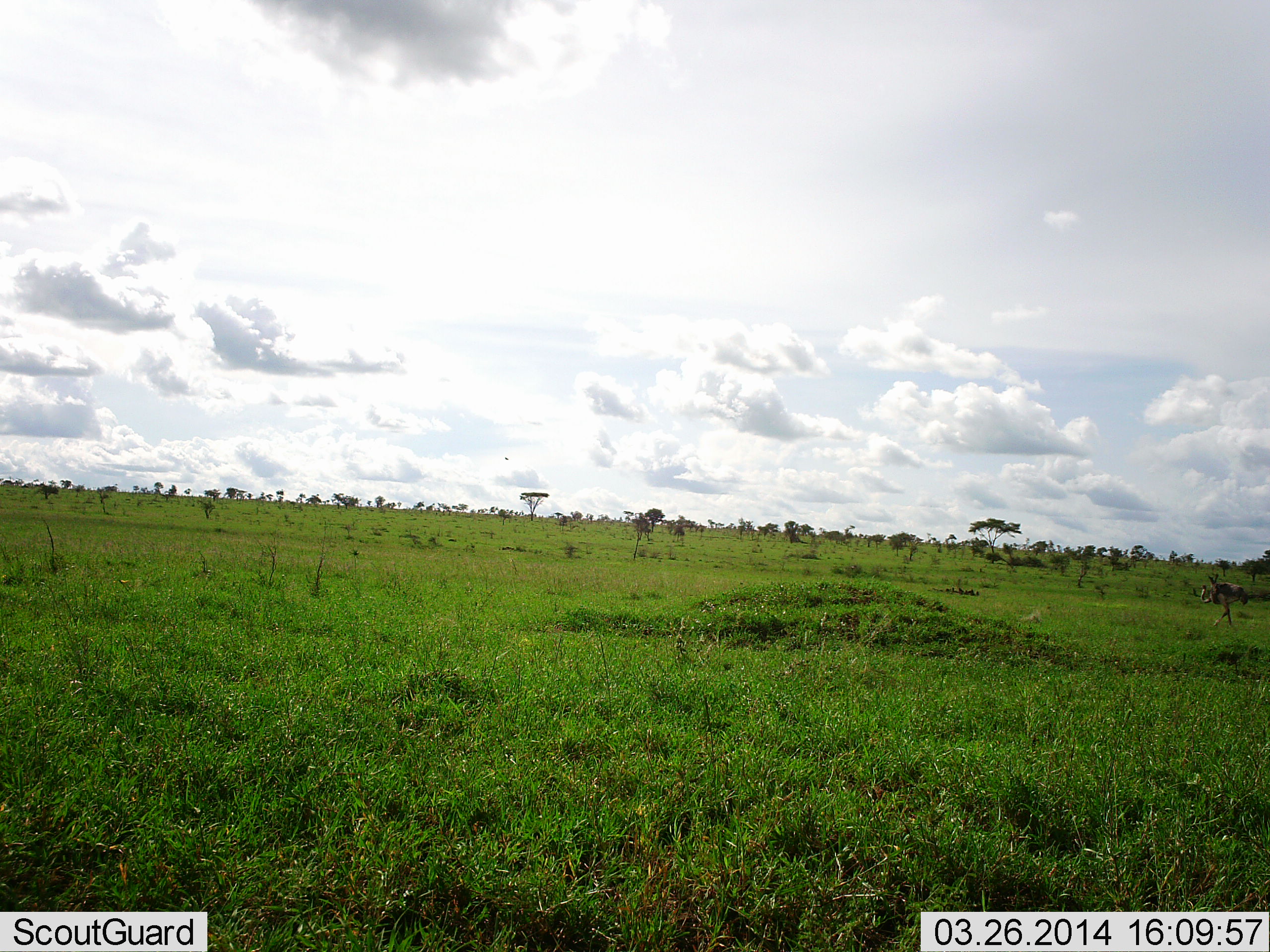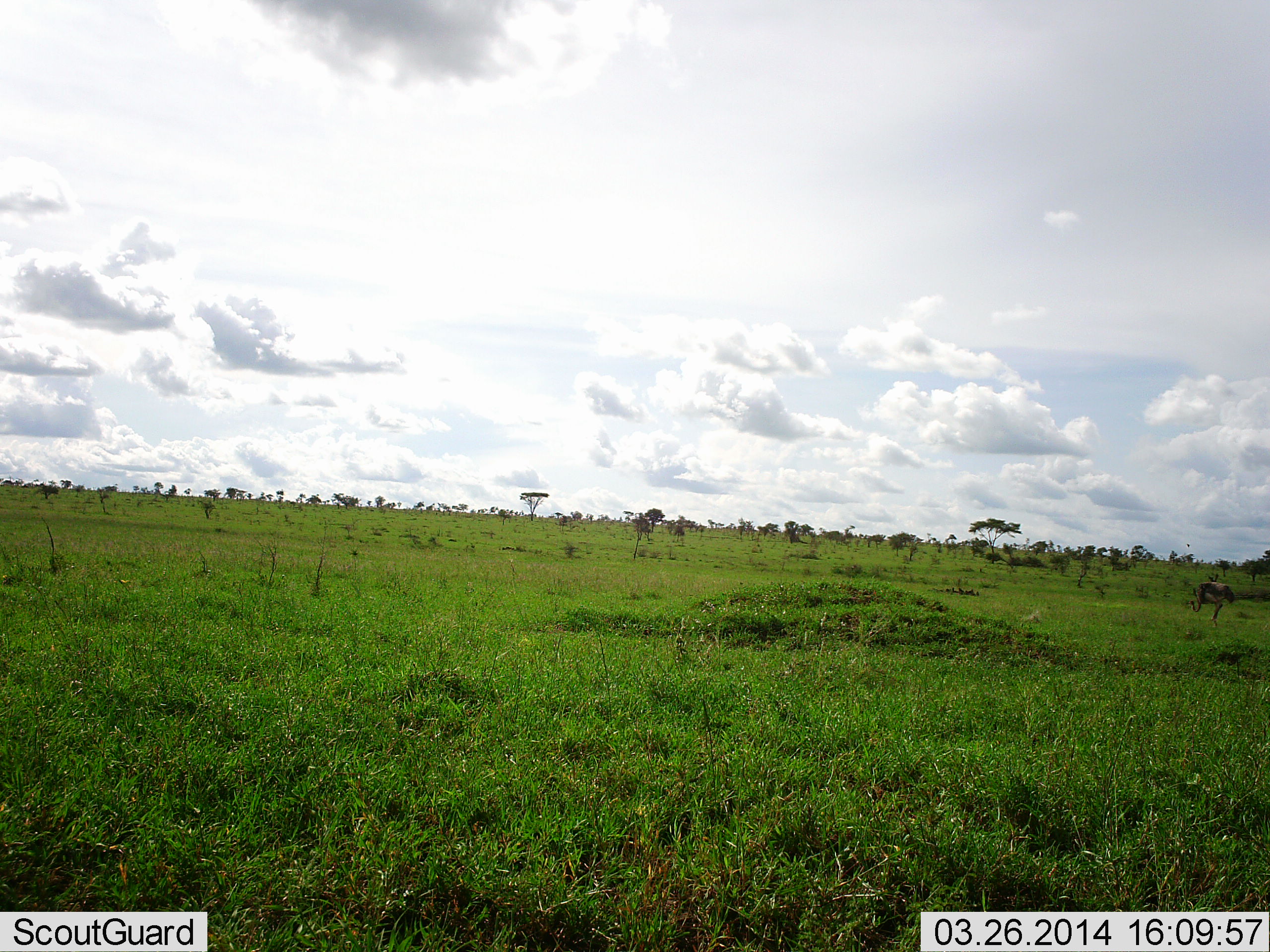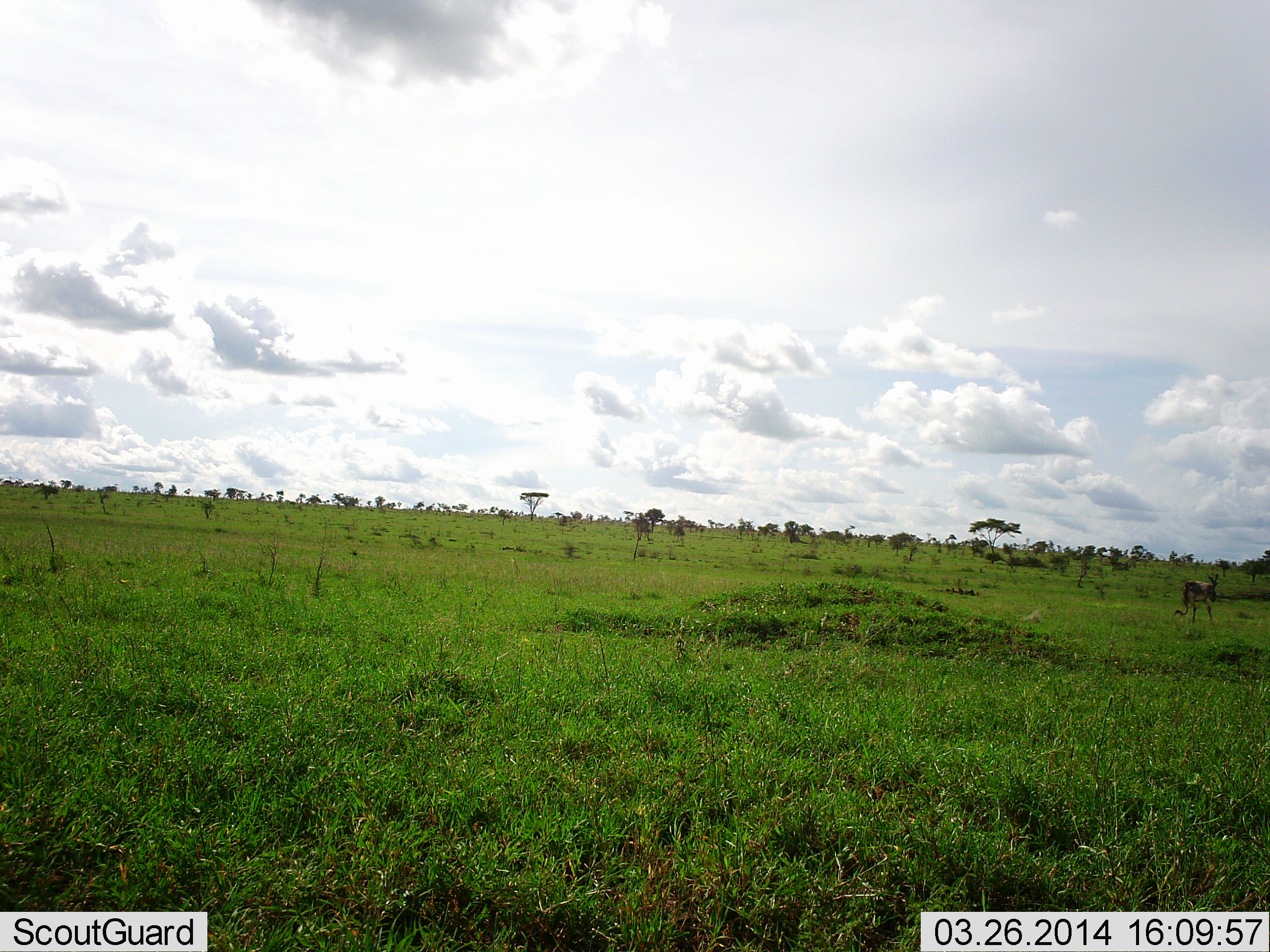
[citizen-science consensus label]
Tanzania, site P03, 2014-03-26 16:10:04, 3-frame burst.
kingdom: Animalia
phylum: Chordata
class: Aves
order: Struthioniformes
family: Struthionidae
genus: Struthio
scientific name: Struthio camelus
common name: ostrich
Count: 1.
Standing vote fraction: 0%.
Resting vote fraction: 0%.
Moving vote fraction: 90%.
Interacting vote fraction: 0%.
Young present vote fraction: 0%.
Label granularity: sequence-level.